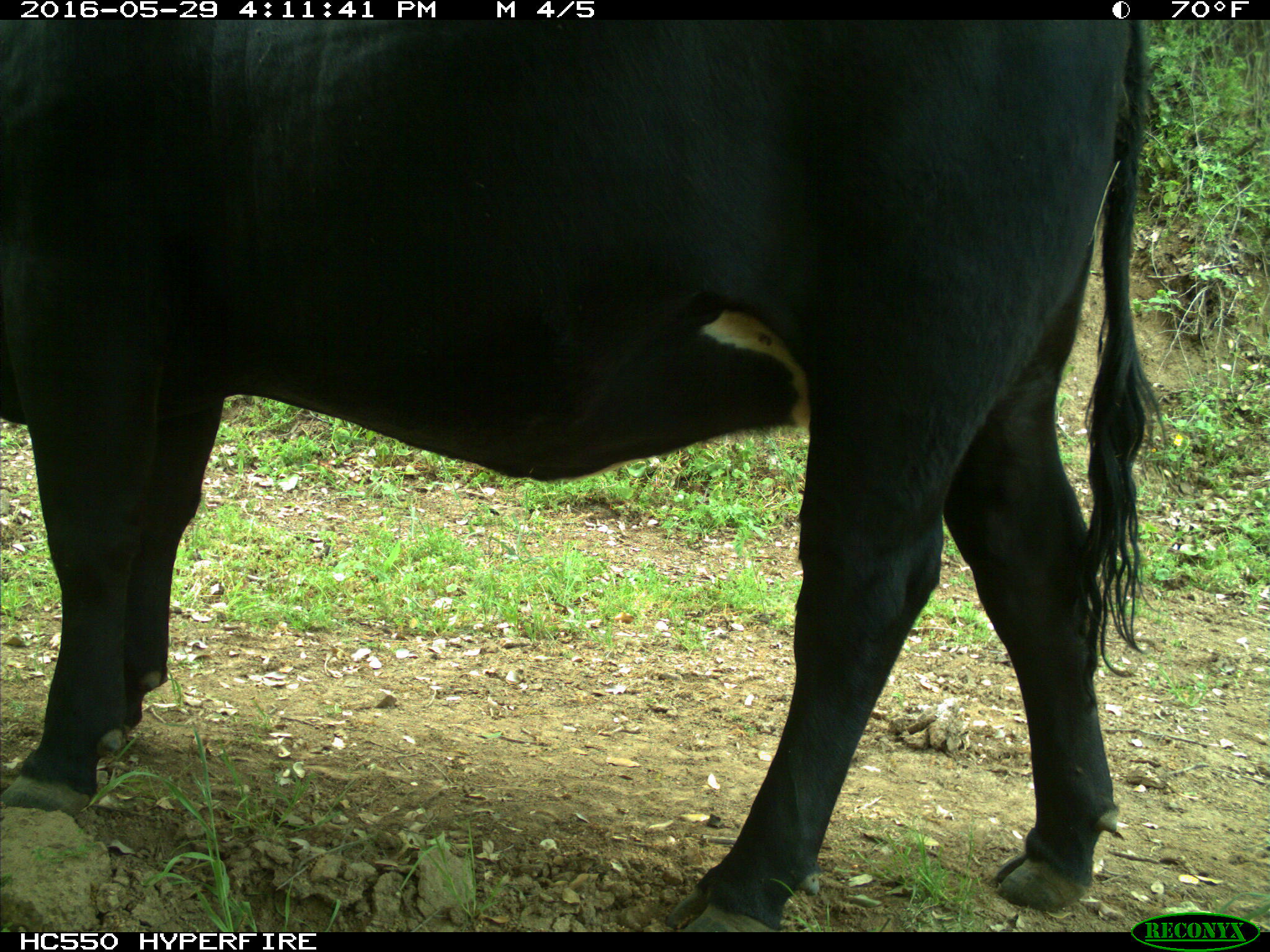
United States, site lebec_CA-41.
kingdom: Animalia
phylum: Chordata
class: Mammalia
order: Artiodactyla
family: Bovidae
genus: Bos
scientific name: Bos taurus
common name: domestic cow